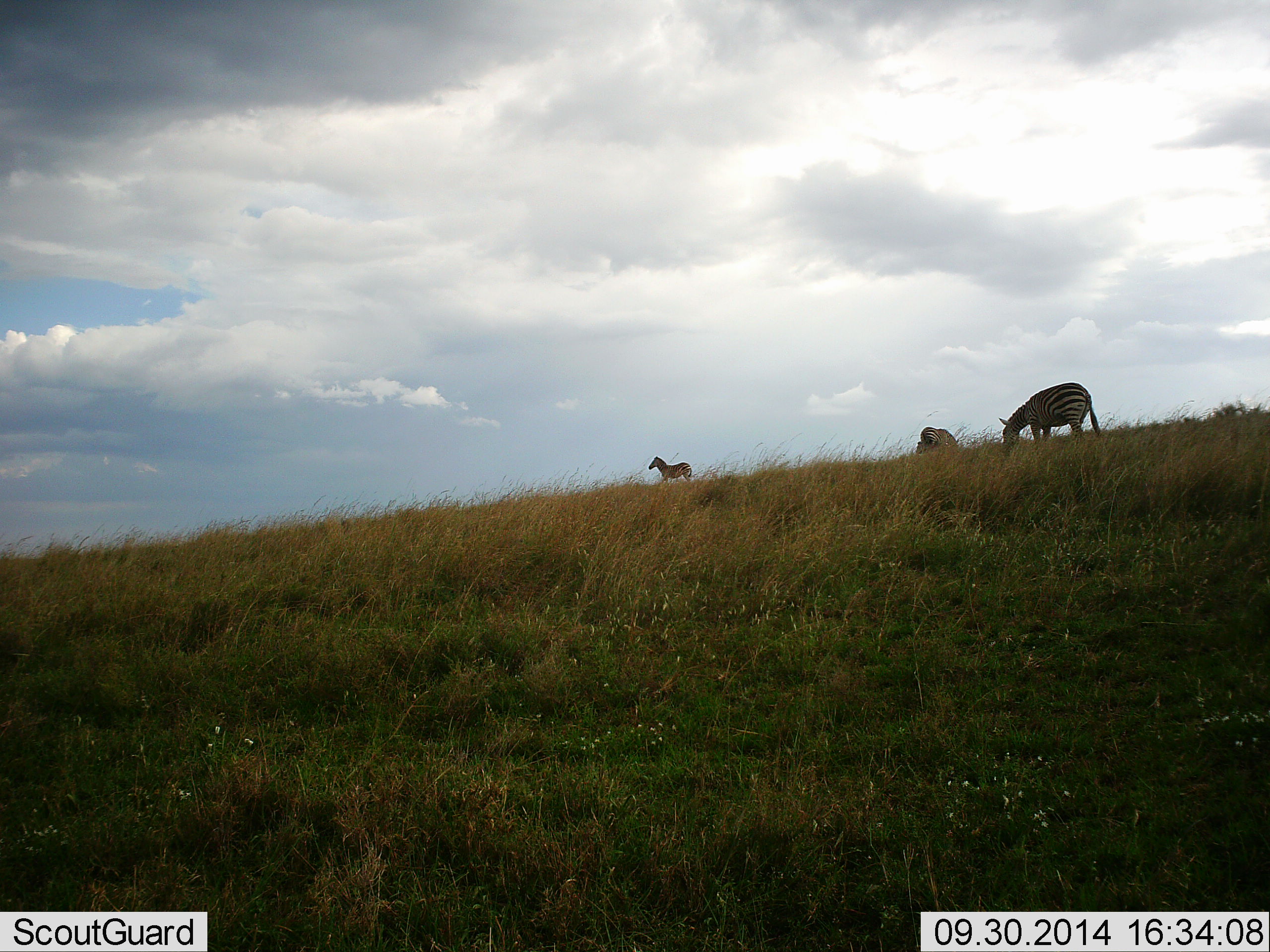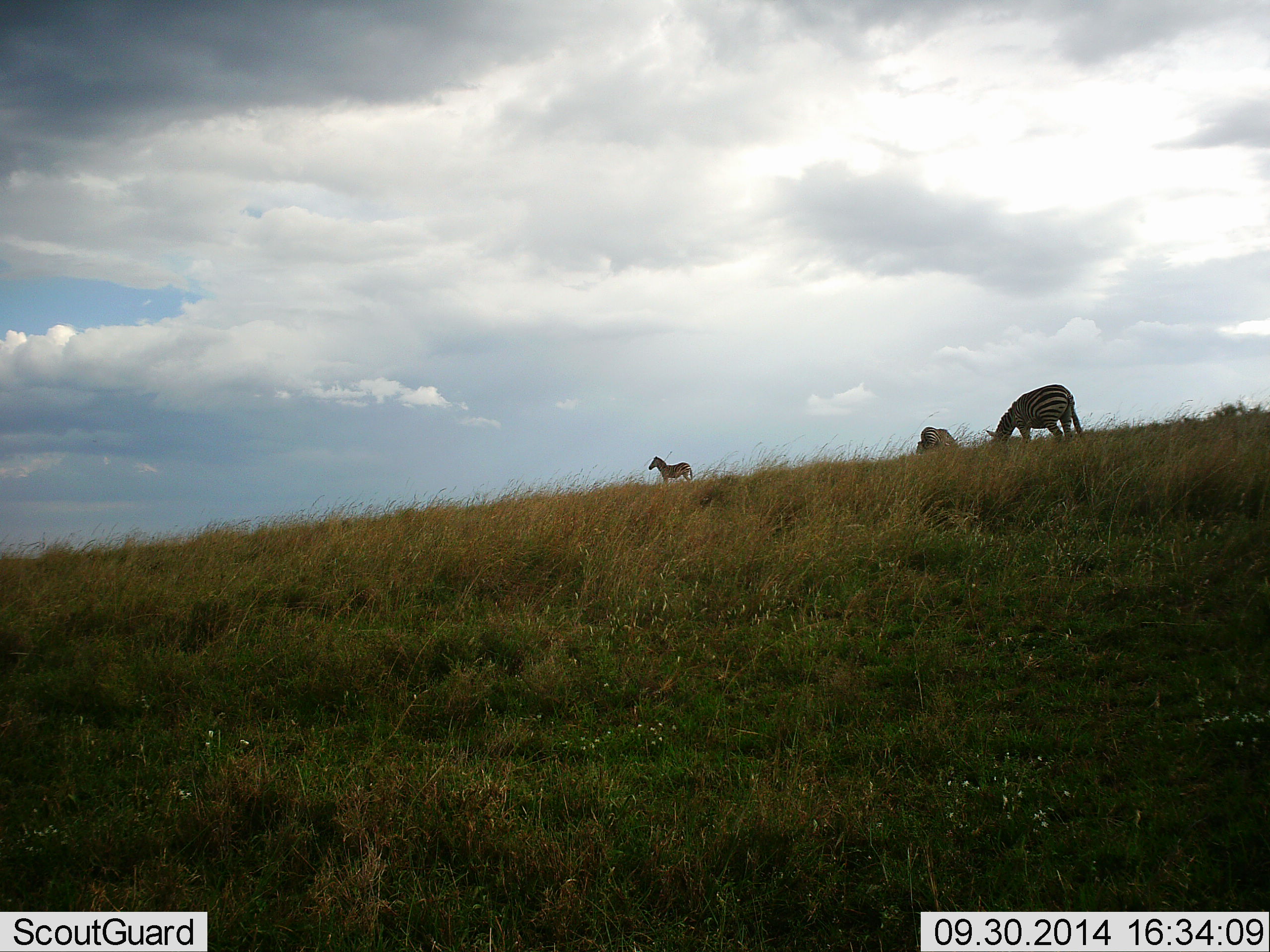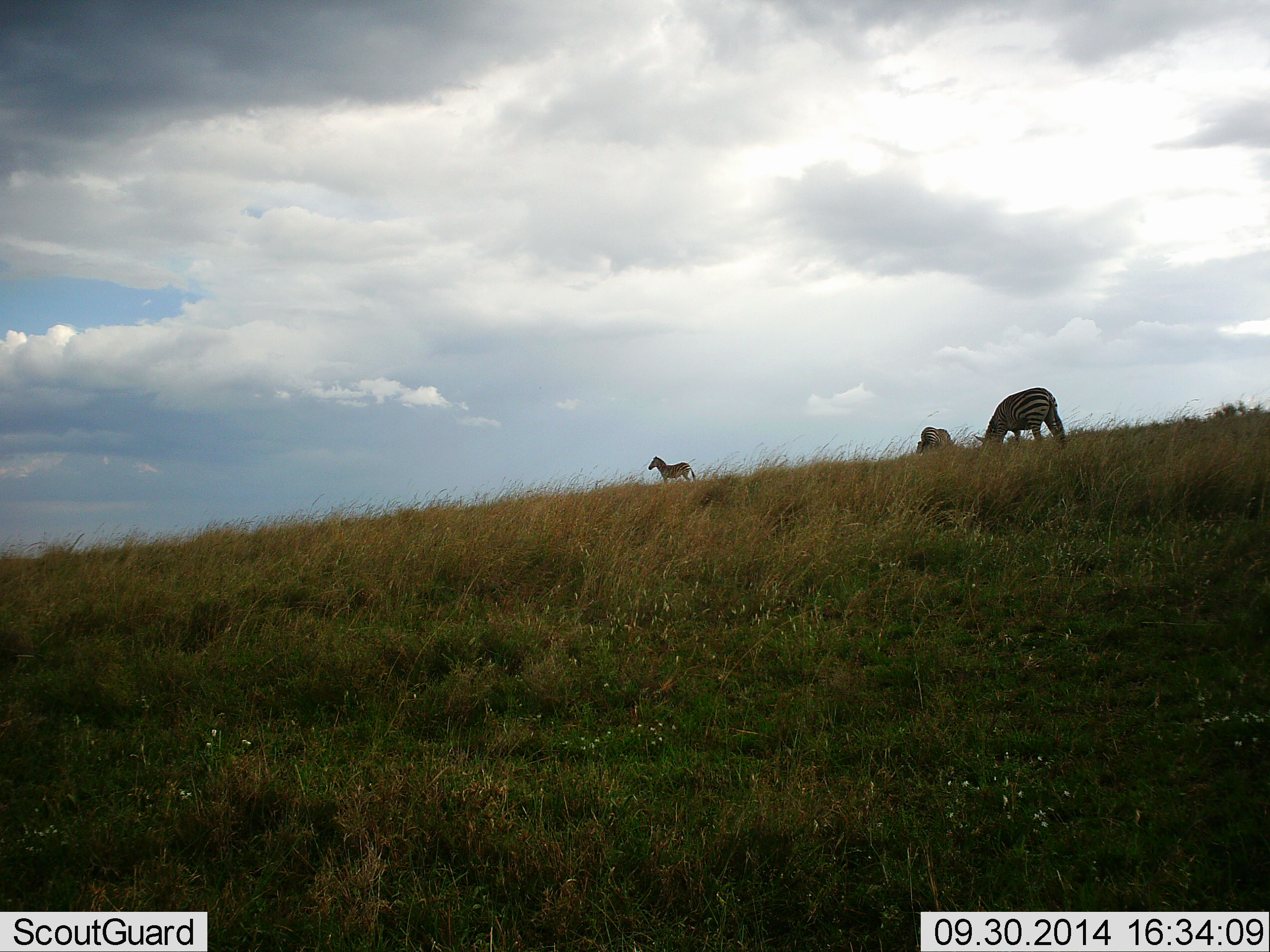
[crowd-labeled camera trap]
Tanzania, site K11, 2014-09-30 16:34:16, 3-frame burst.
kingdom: Animalia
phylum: Chordata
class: Mammalia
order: Perissodactyla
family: Equidae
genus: Equus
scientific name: Equus quagga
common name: plains zebra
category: zebra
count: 2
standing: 80%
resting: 0%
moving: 20%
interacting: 0%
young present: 0%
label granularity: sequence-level